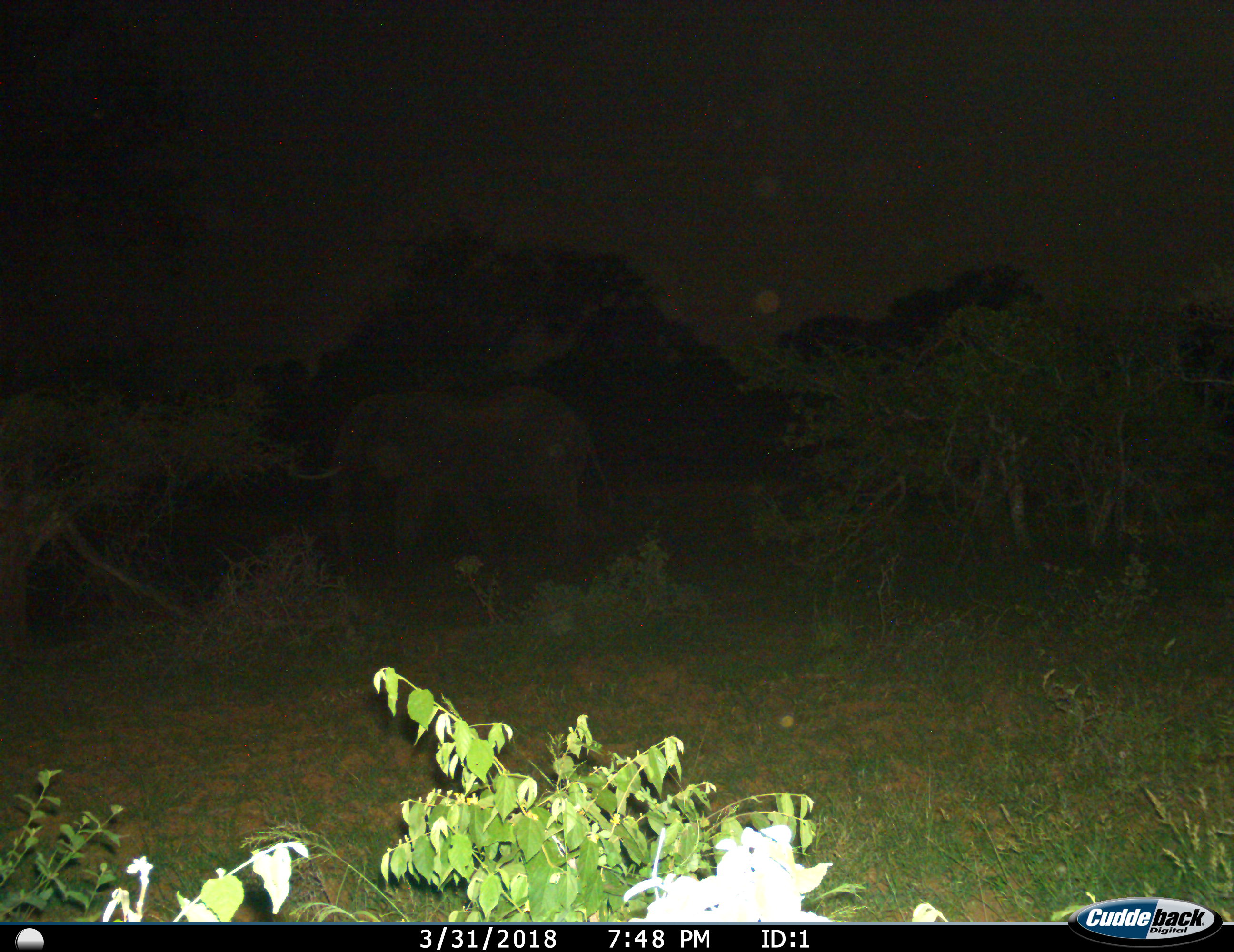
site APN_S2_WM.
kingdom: Animalia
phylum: Chordata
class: Mammalia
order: Proboscidea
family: Elephantidae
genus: Loxodonta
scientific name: Loxodonta africana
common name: african bush elephant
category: elephant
Elephant (african bush elephant) (Loxodonta africana), count 1. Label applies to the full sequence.